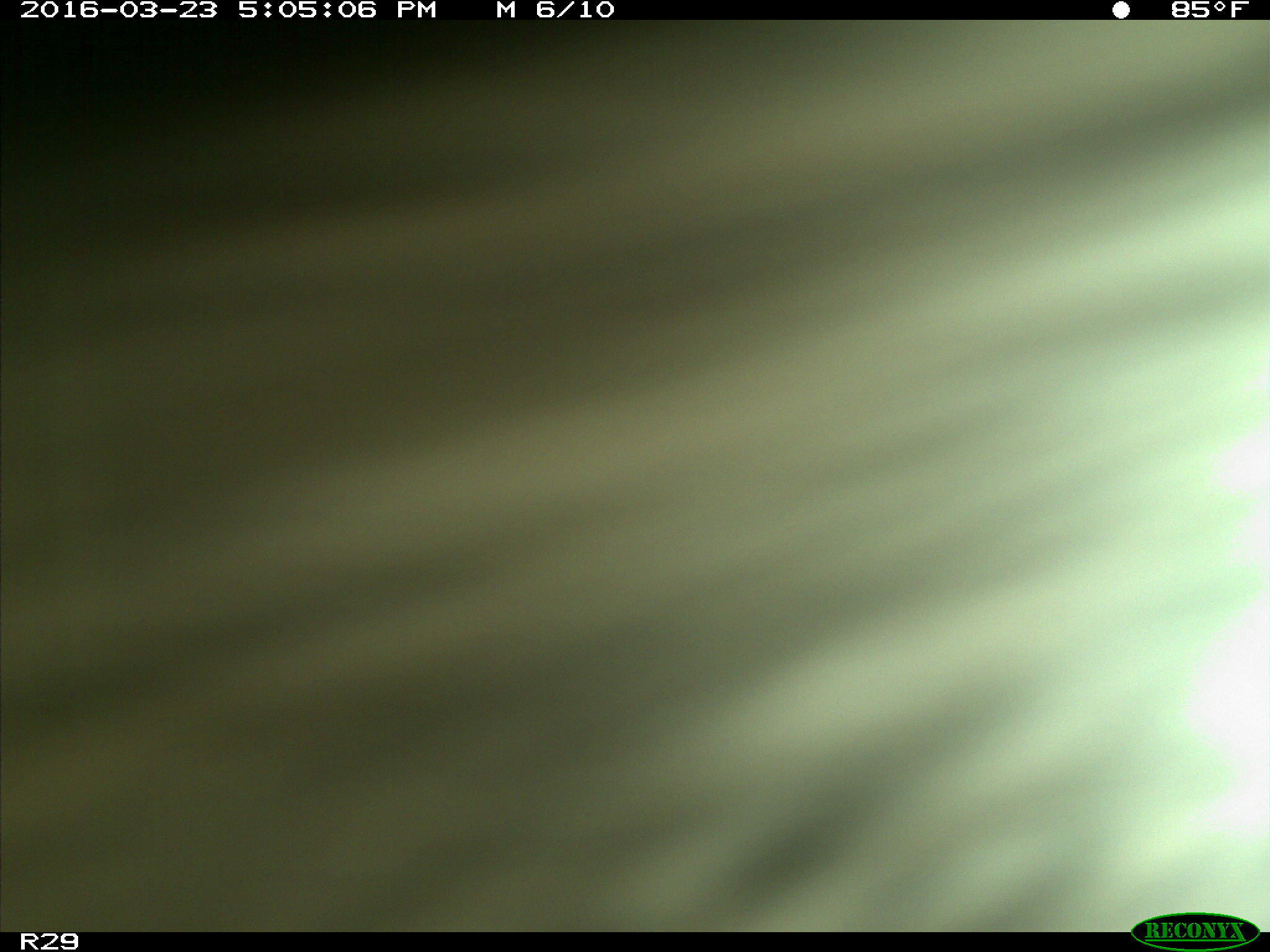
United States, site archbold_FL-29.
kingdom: Animalia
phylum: Chordata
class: Mammalia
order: Artiodactyla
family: Bovidae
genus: Bos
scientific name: Bos taurus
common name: domestic cow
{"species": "Bos taurus (domestic cow)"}